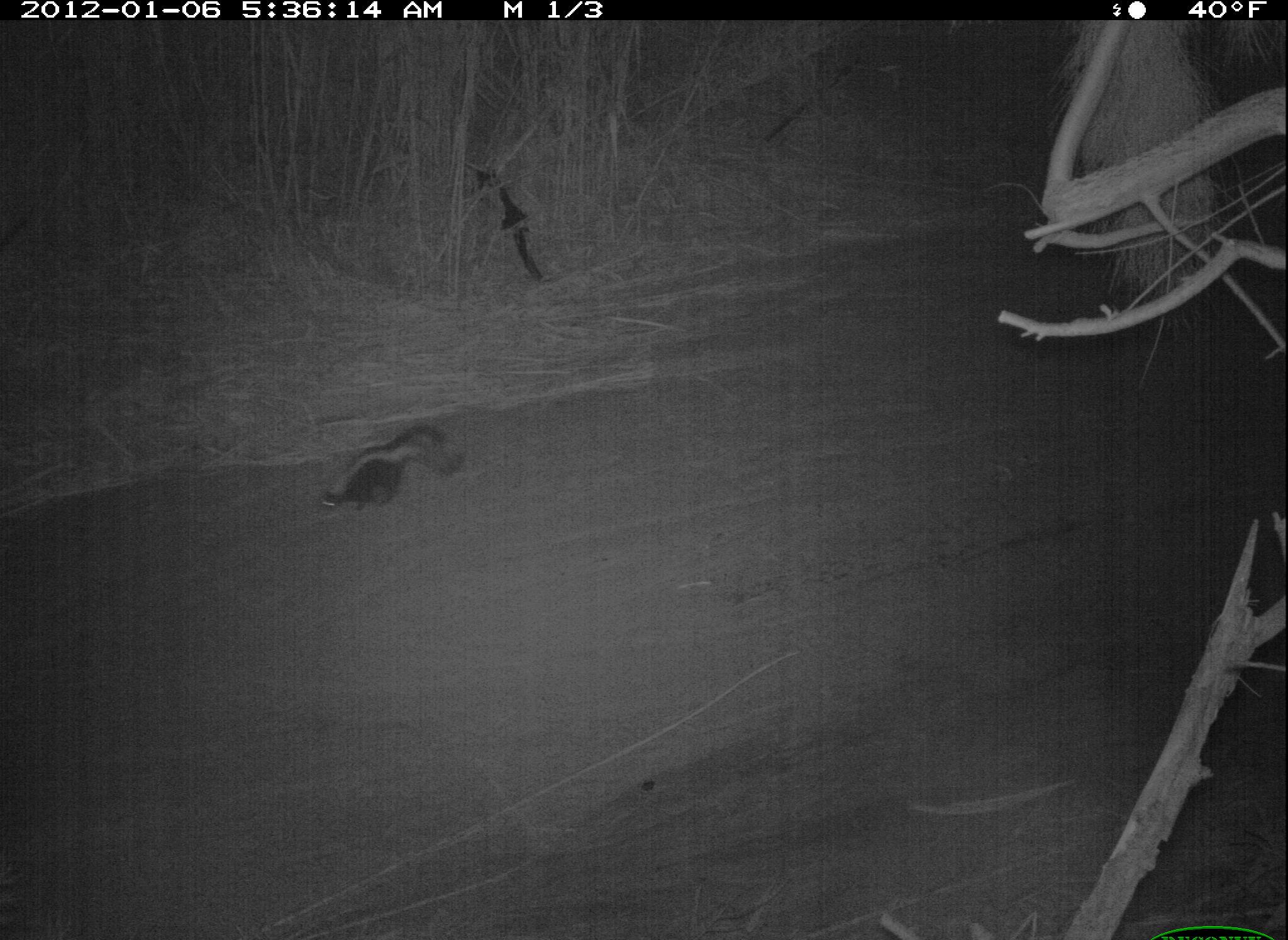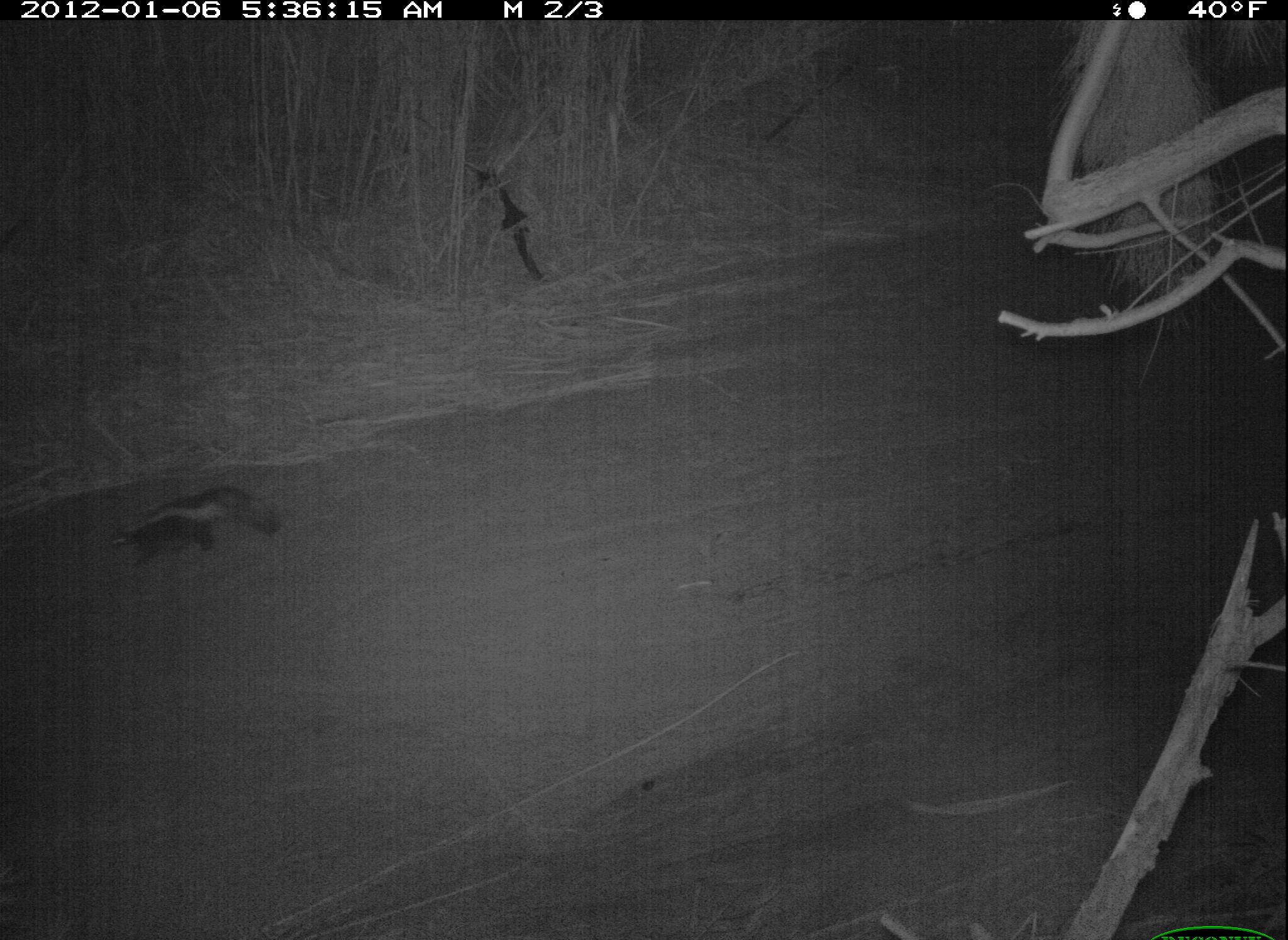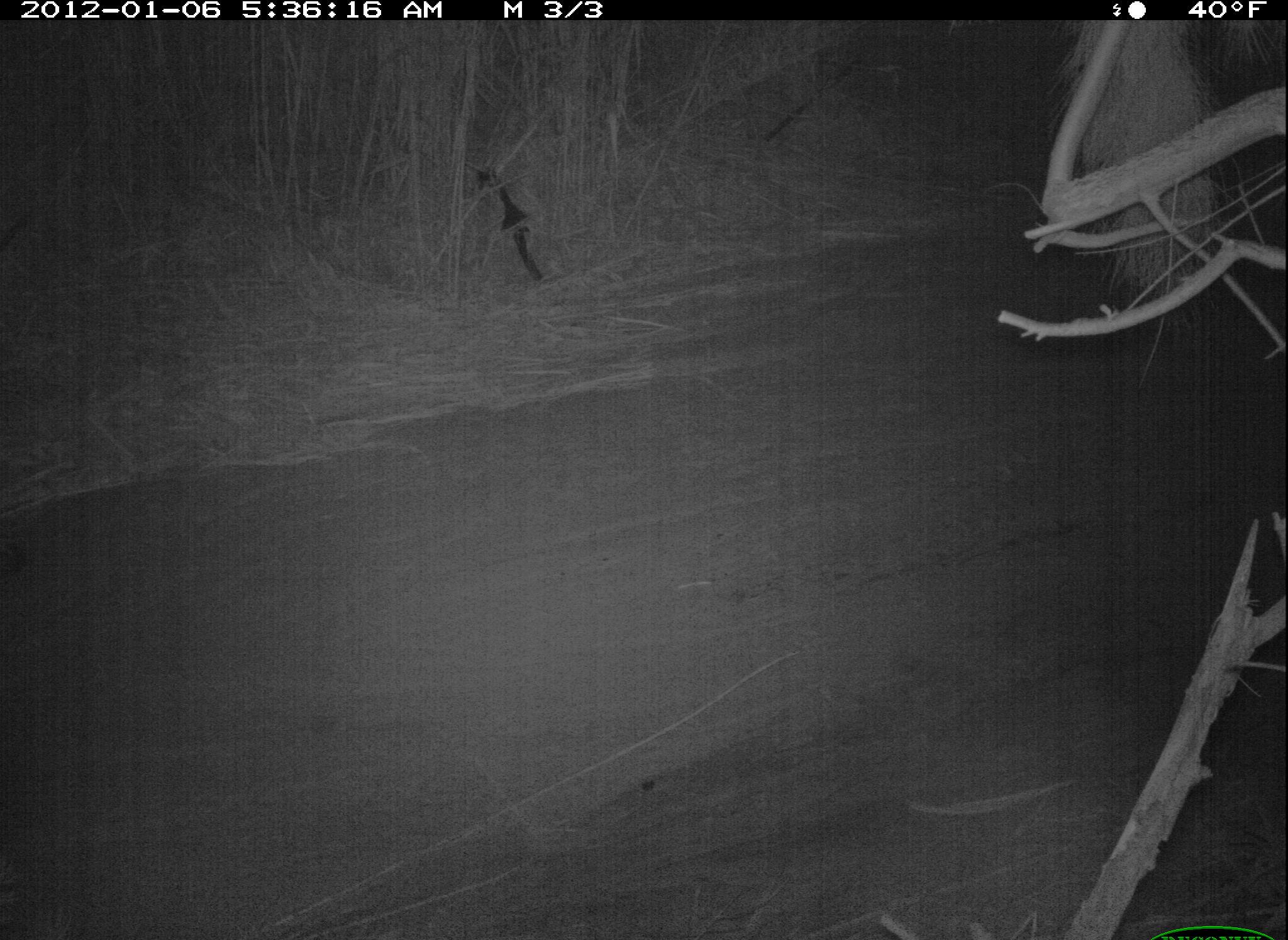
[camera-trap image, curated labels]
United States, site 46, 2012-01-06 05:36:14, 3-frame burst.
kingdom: Animalia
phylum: Chordata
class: Mammalia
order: Carnivora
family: Mephitidae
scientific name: Mephitidae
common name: skunk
Skunk (Mephitidae).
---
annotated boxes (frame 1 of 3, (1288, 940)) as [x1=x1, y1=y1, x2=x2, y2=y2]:
skunk: [x1=312, y1=417, x2=473, y2=527]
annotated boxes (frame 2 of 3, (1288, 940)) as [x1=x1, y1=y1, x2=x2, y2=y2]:
skunk: [x1=106, y1=482, x2=291, y2=575]